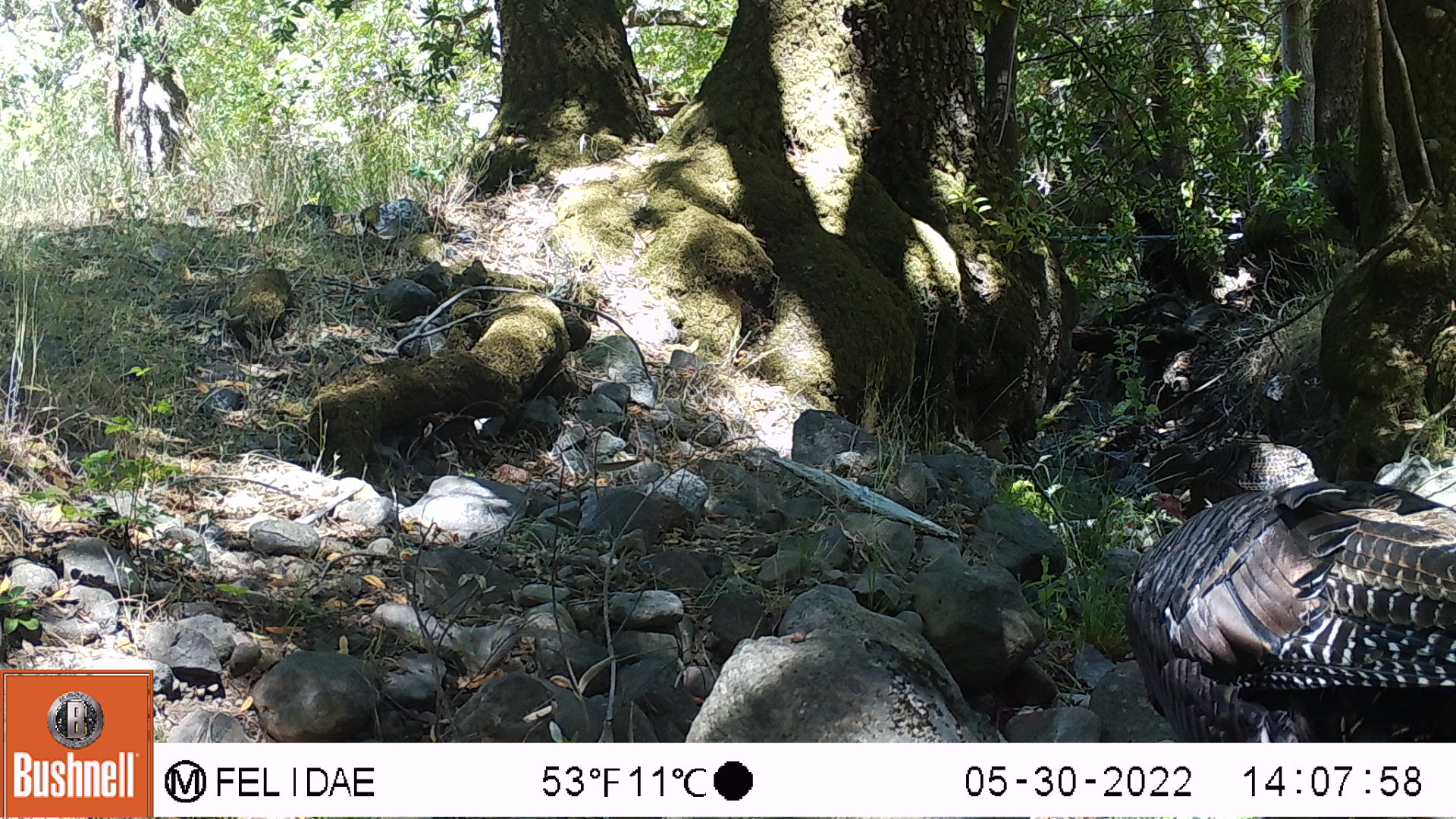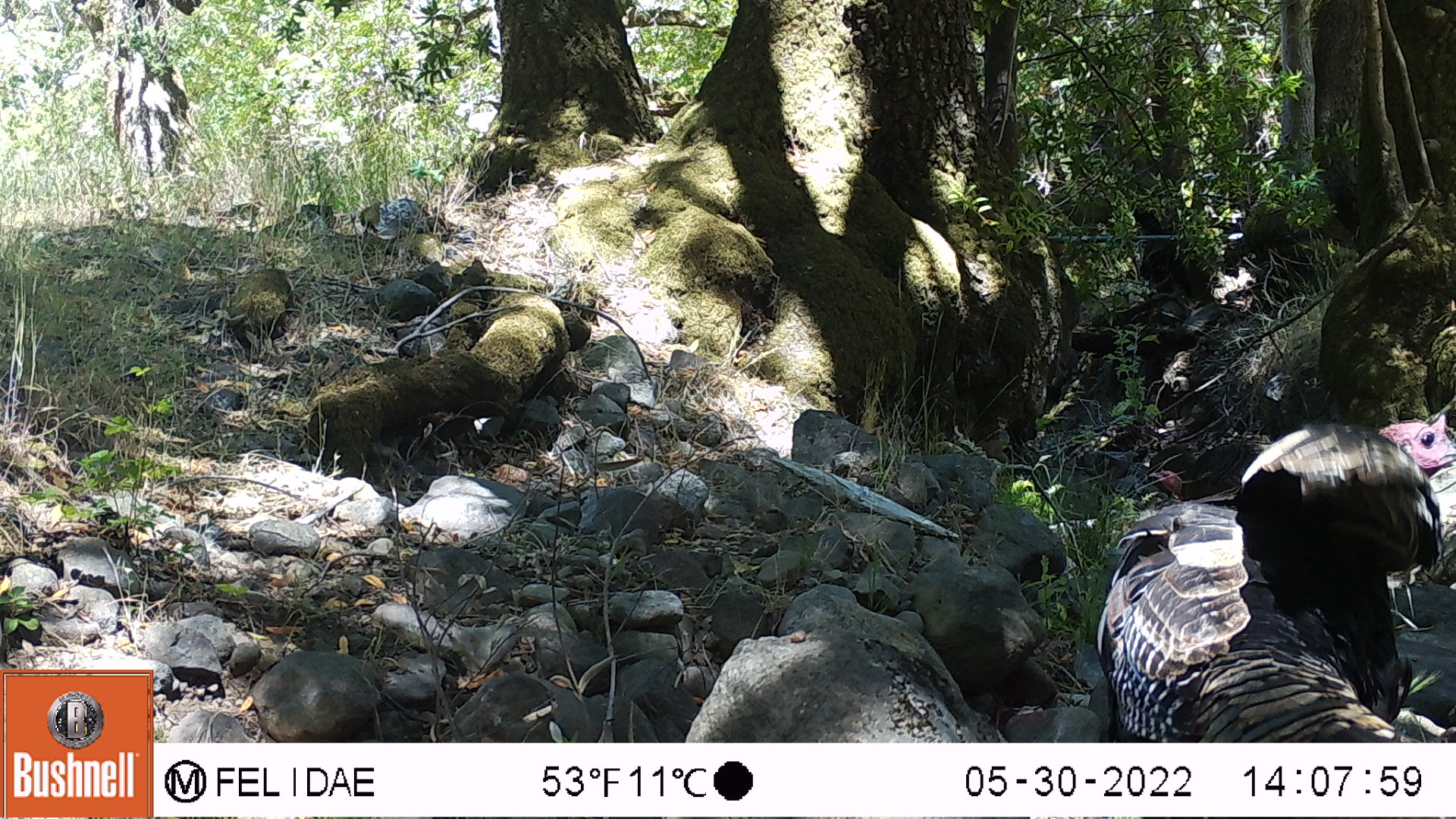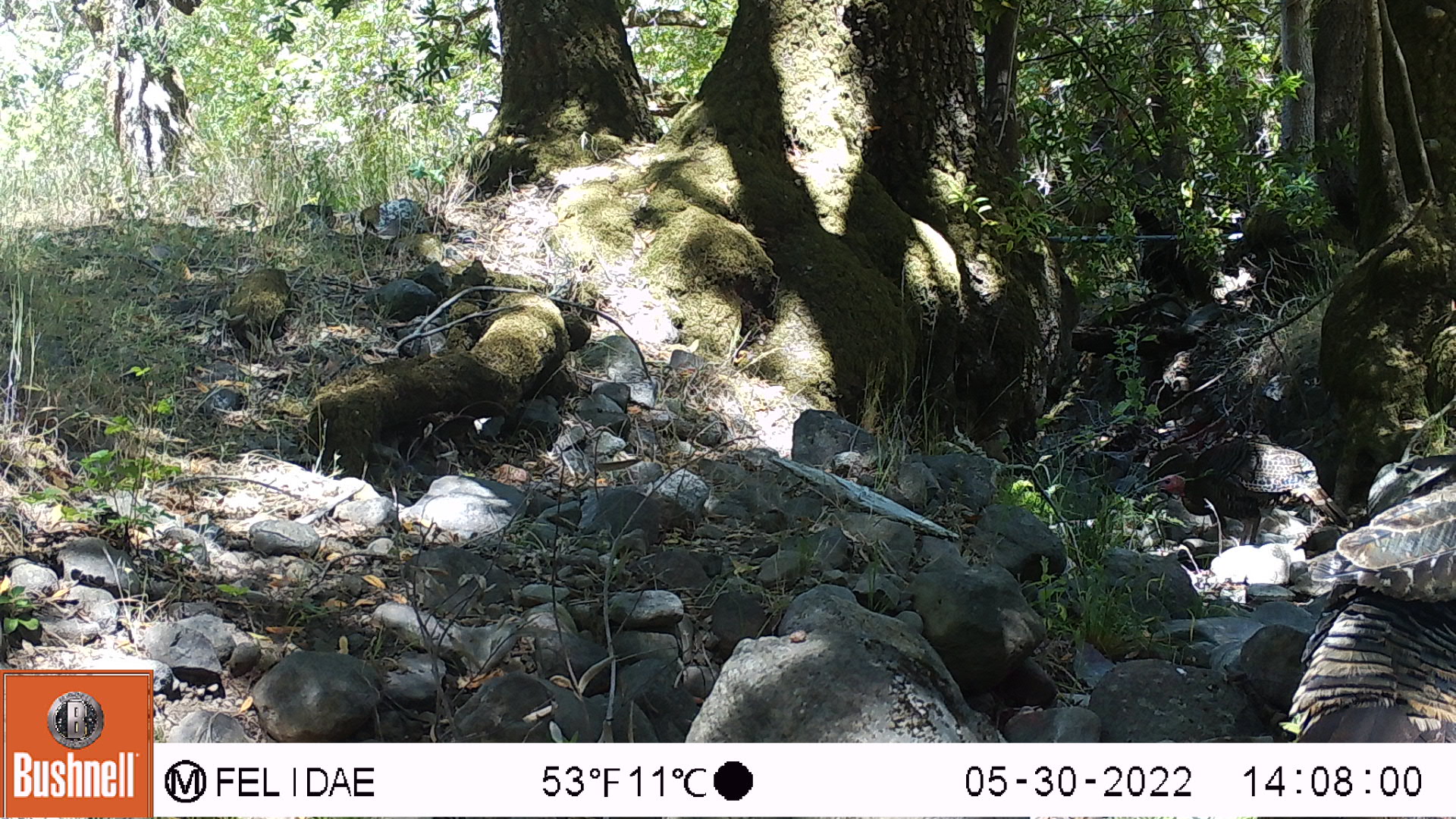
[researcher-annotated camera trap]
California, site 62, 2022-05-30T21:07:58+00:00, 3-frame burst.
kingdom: Animalia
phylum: Chordata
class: Aves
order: Galliformes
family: Phasianidae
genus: Meleagris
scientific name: Meleagris gallopavo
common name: turkey